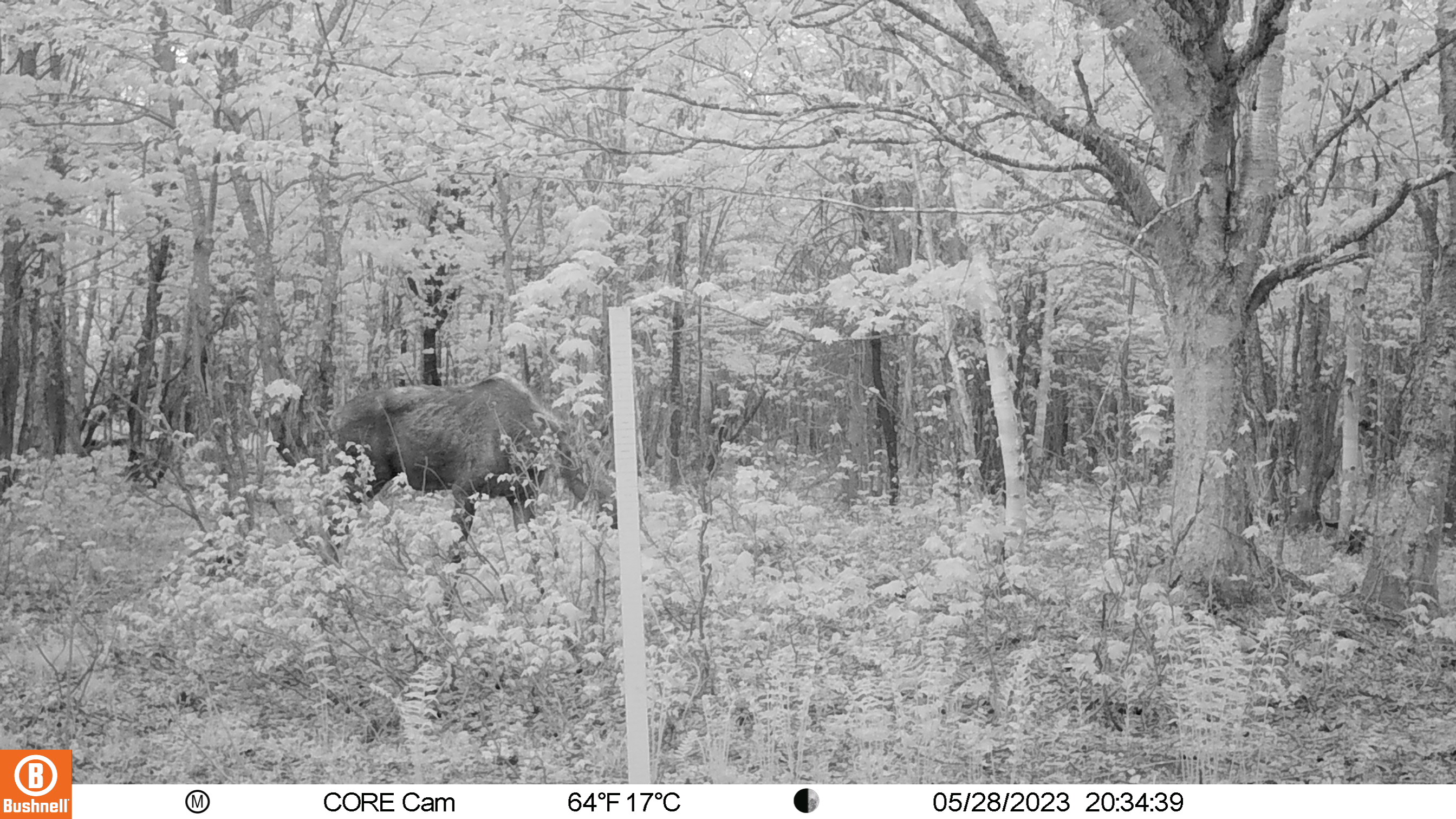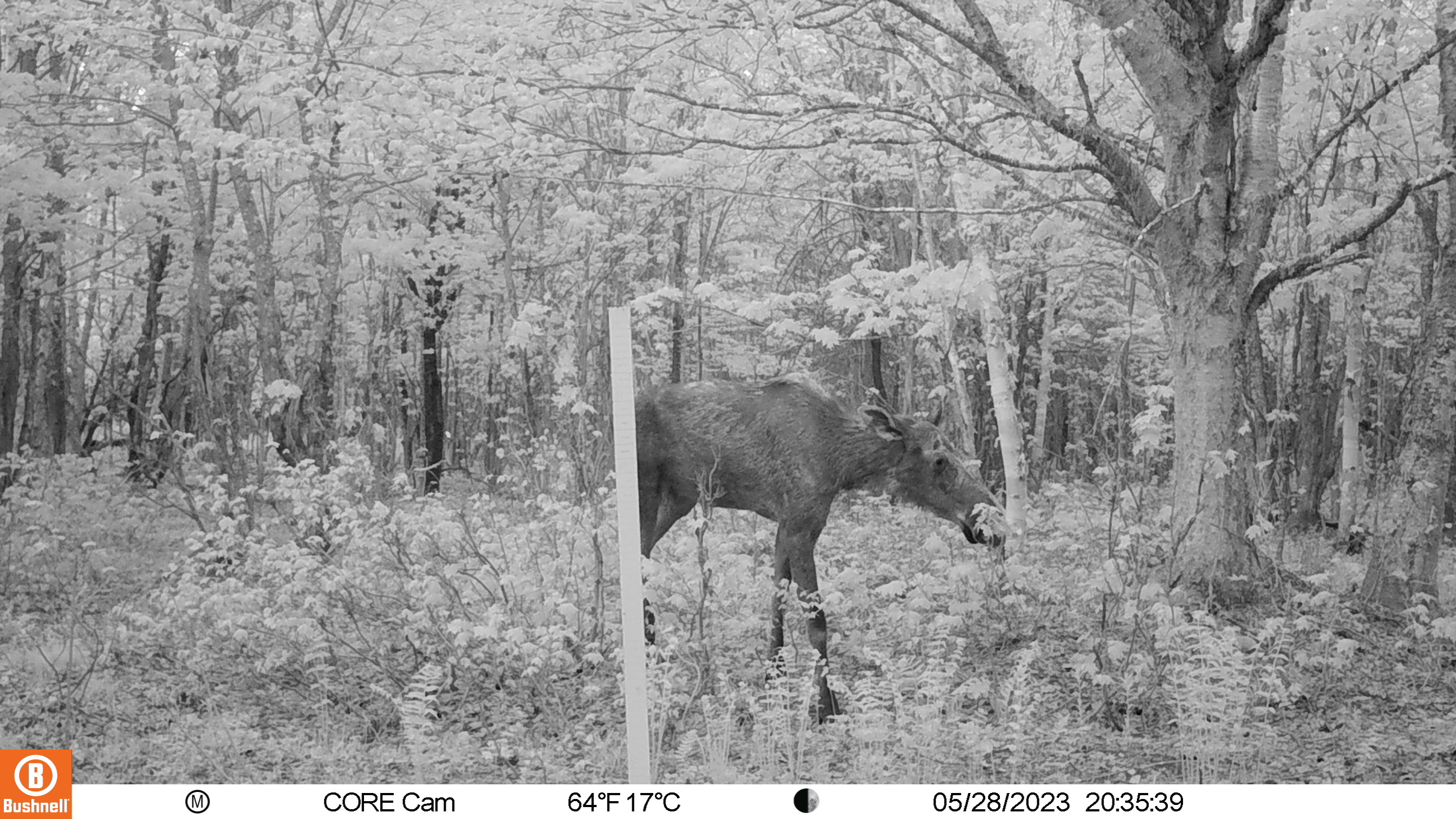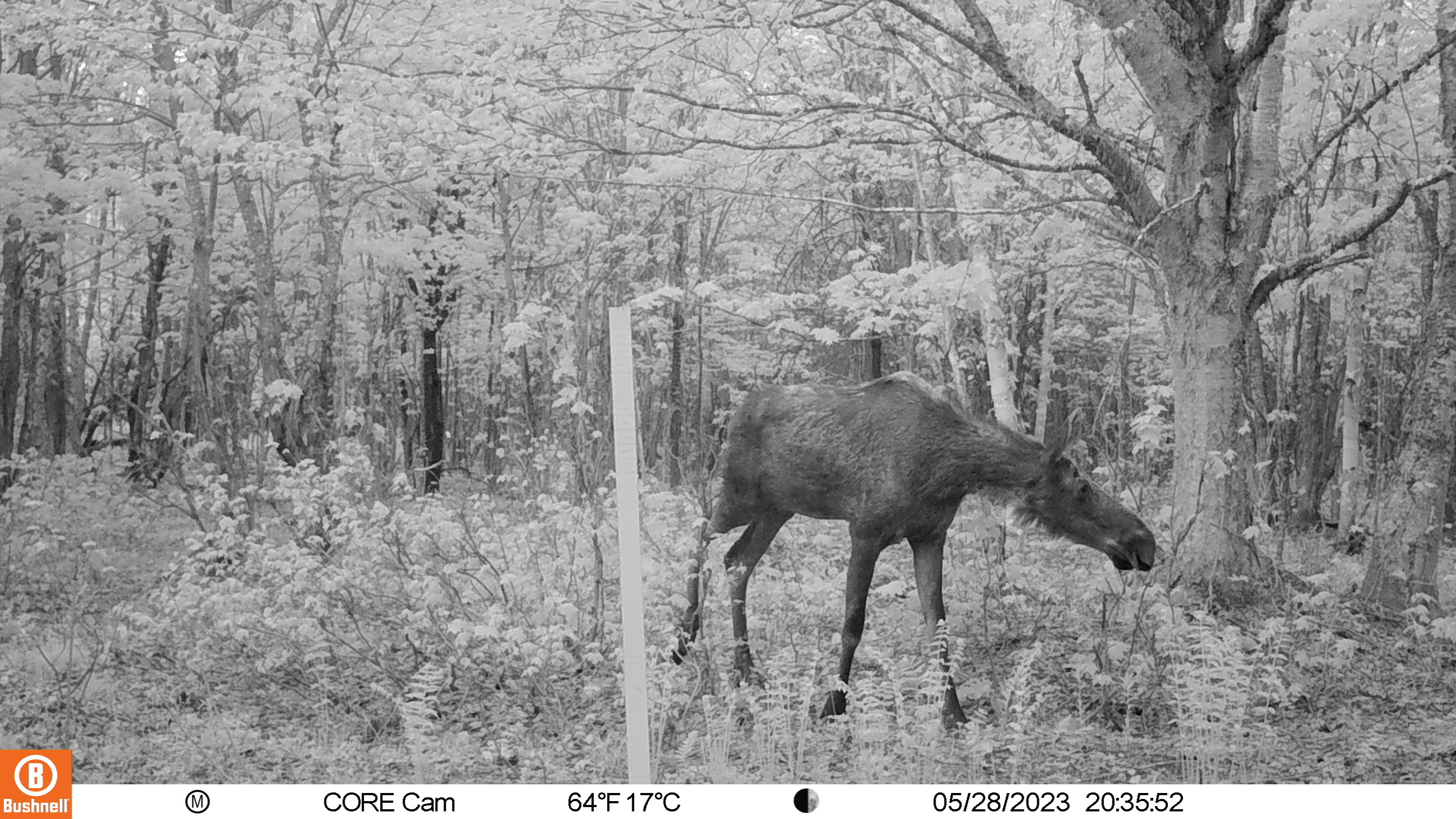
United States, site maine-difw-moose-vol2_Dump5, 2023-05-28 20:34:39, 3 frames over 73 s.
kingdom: Animalia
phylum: Chordata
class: Mammalia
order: Artiodactyla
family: Cervidae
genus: Alces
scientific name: Alces alces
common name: moose